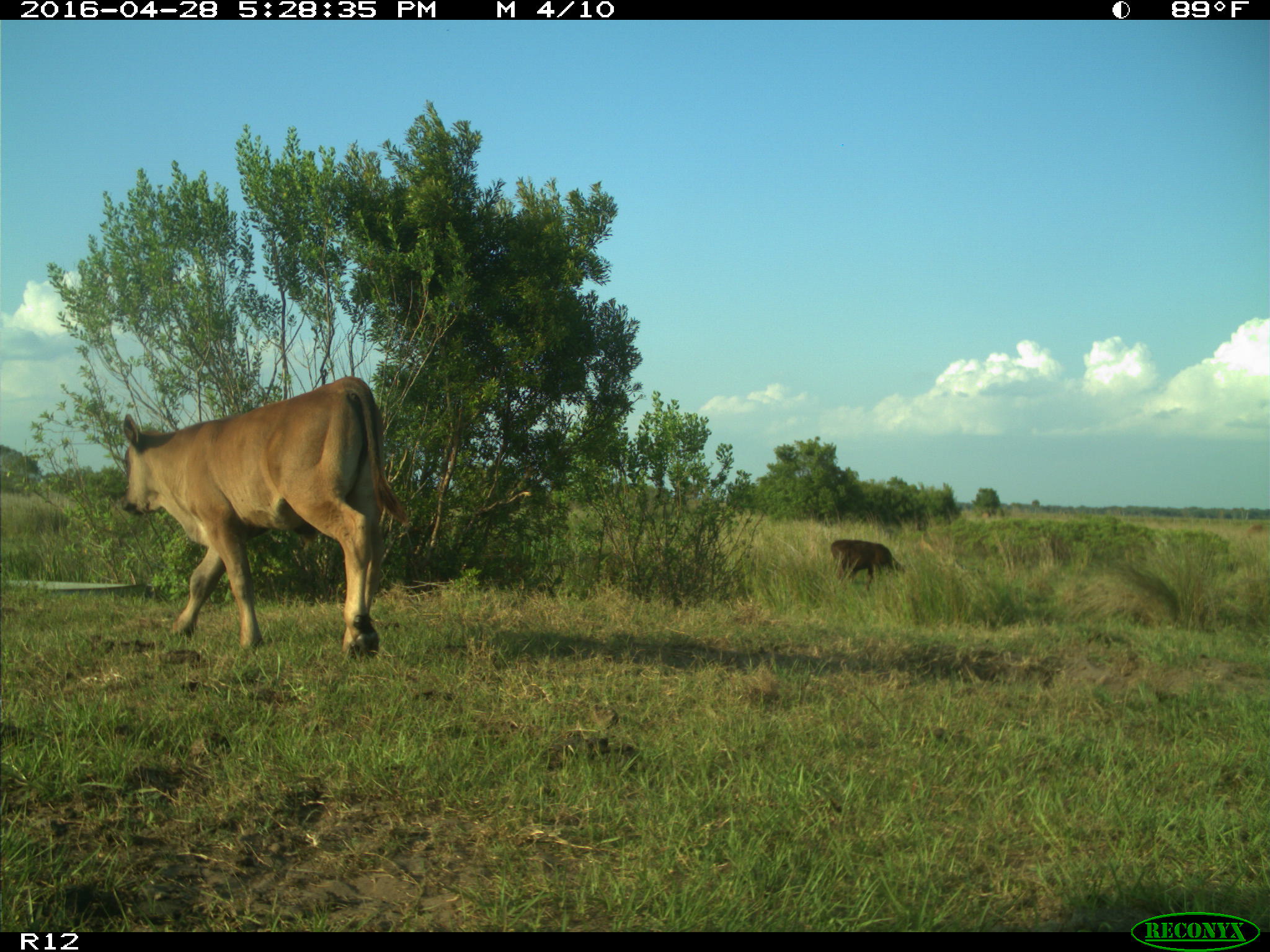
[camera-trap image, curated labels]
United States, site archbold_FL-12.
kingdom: Animalia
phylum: Chordata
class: Mammalia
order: Artiodactyla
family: Bovidae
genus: Bos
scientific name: Bos taurus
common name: domestic cow